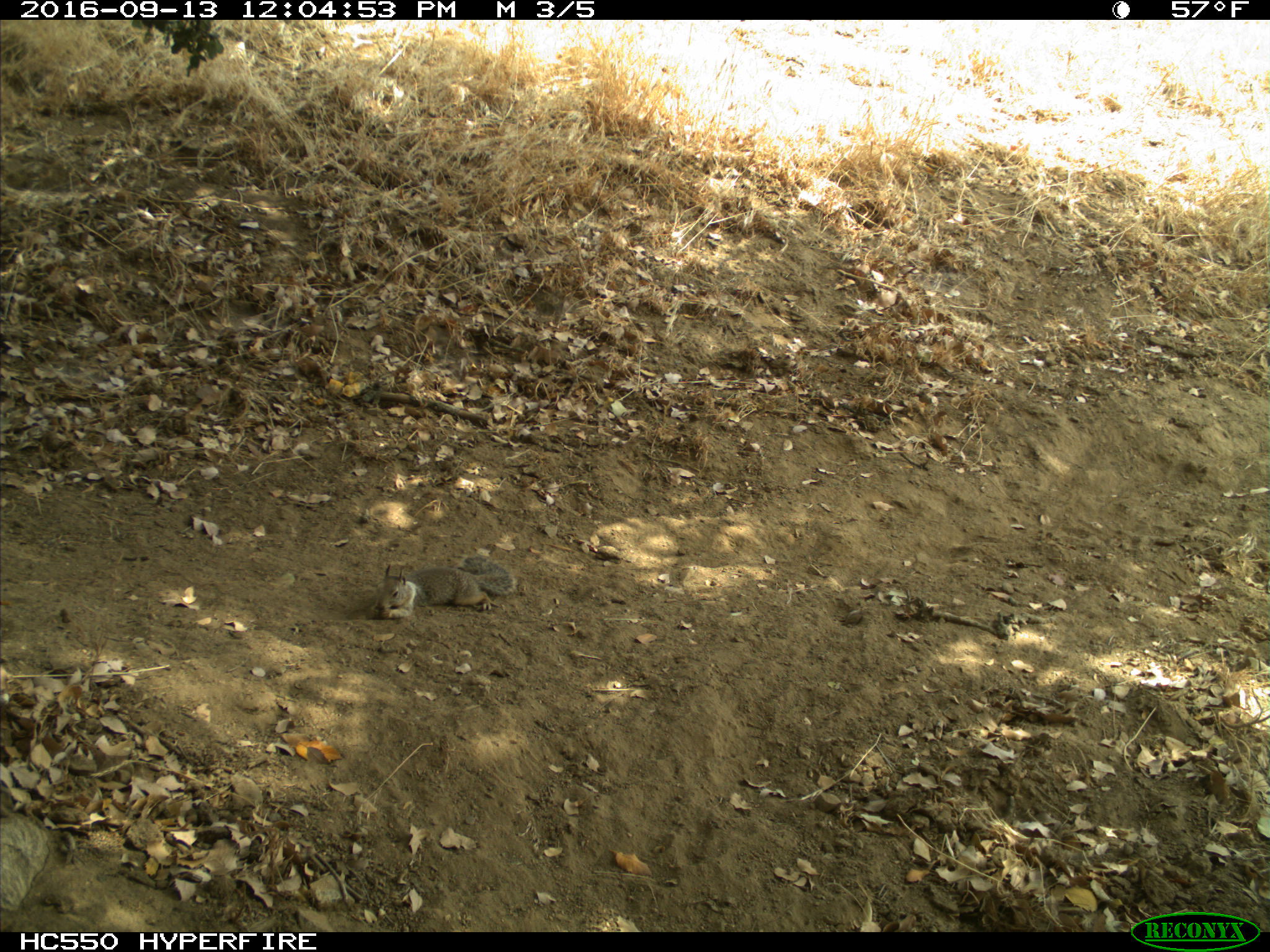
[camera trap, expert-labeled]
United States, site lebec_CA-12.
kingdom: Animalia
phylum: Chordata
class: Mammalia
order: Rodentia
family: Sciuridae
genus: Otospermophilus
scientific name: Otospermophilus beecheyi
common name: california ground squirrel